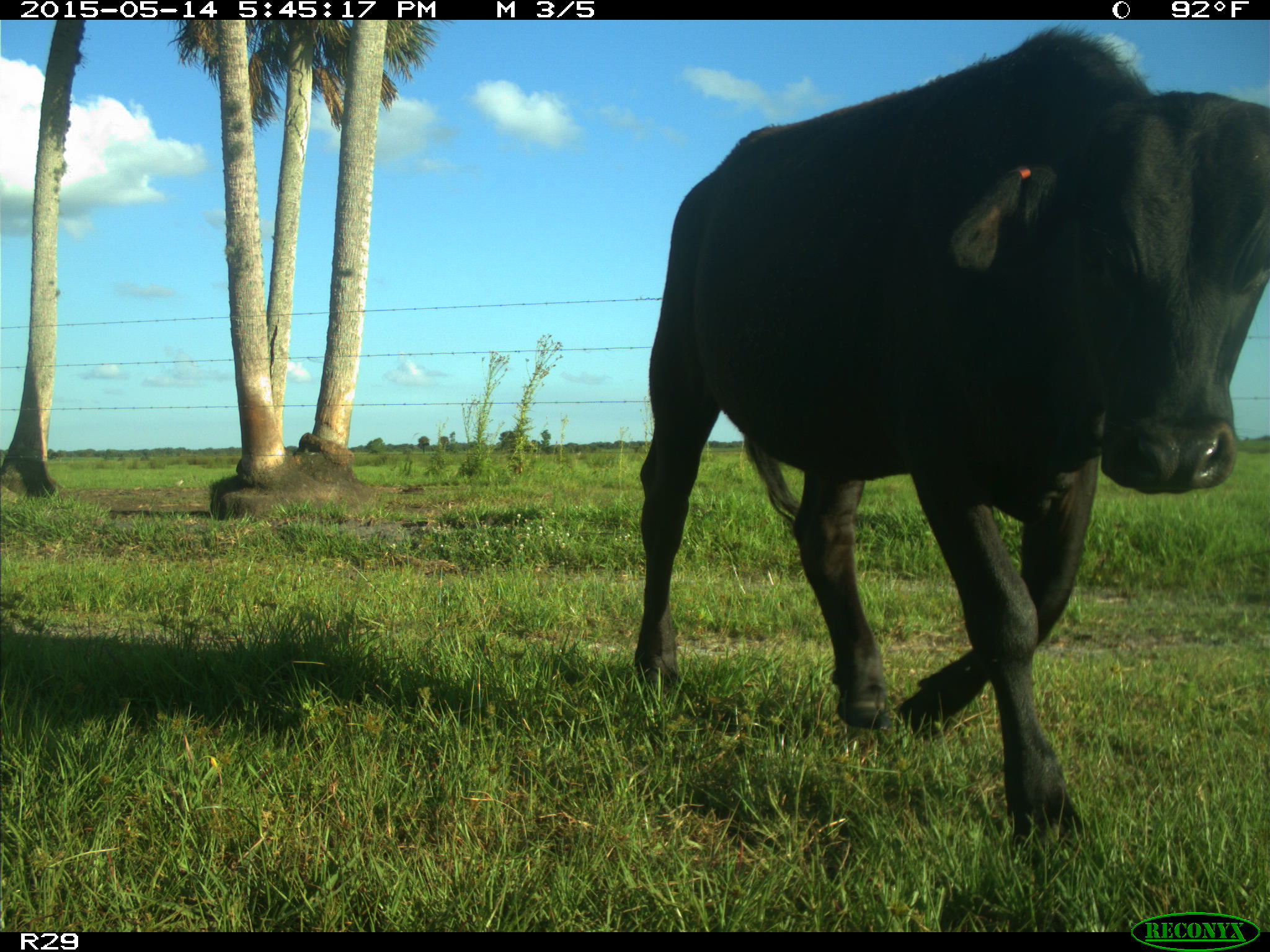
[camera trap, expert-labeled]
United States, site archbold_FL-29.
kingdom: Animalia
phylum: Chordata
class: Mammalia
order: Artiodactyla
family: Bovidae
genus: Bos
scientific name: Bos taurus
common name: domestic cow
Bos taurus (domestic cow).